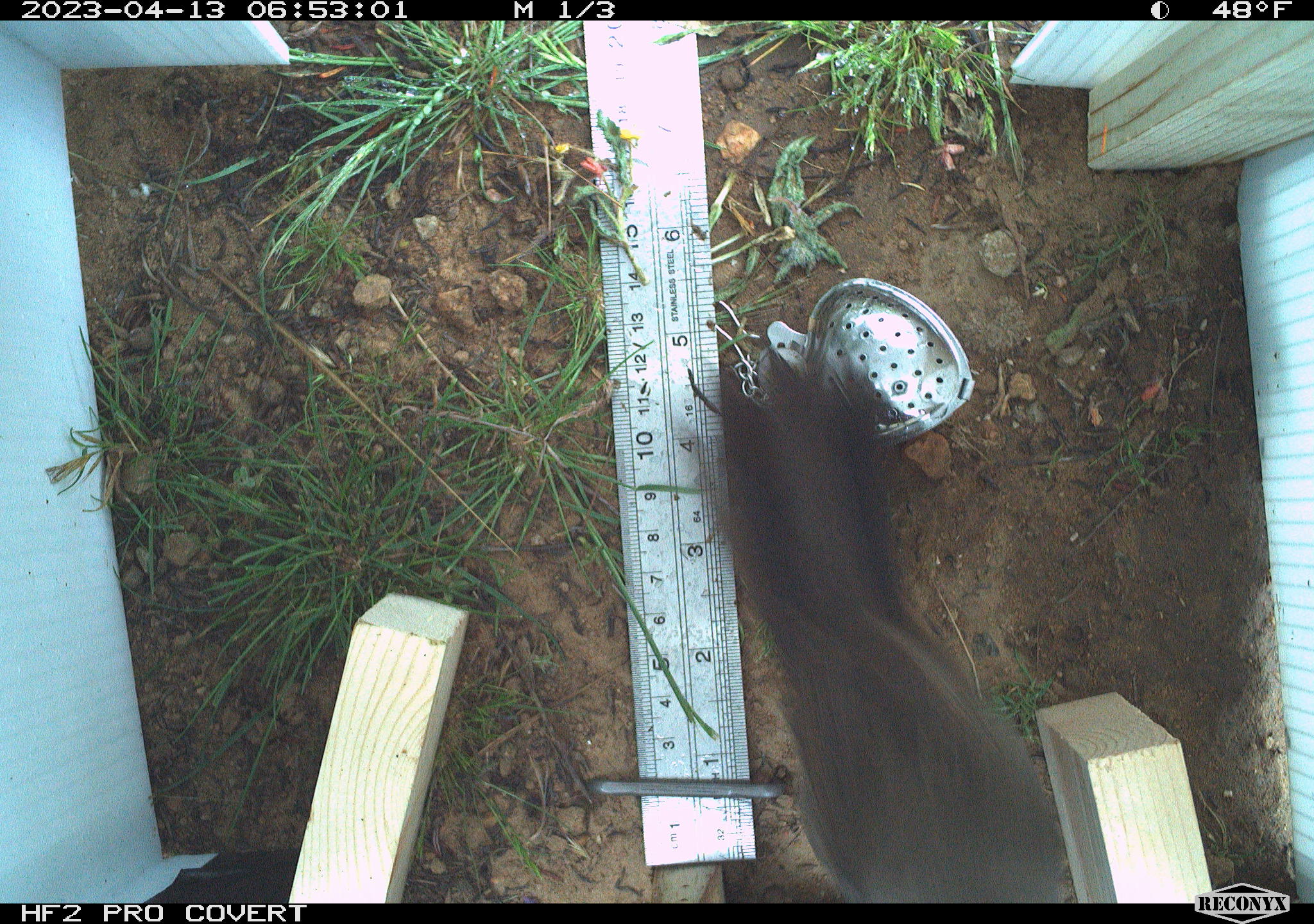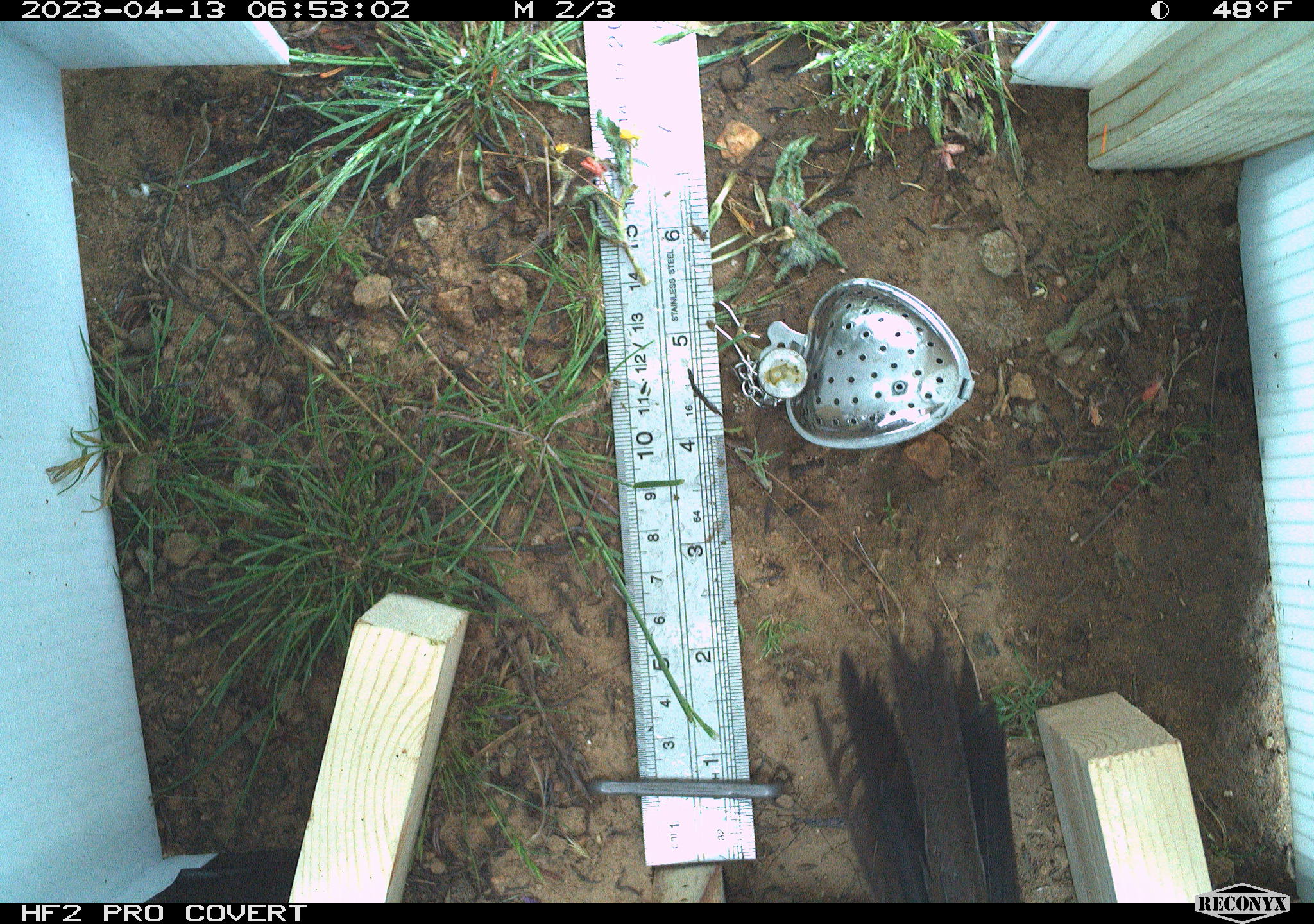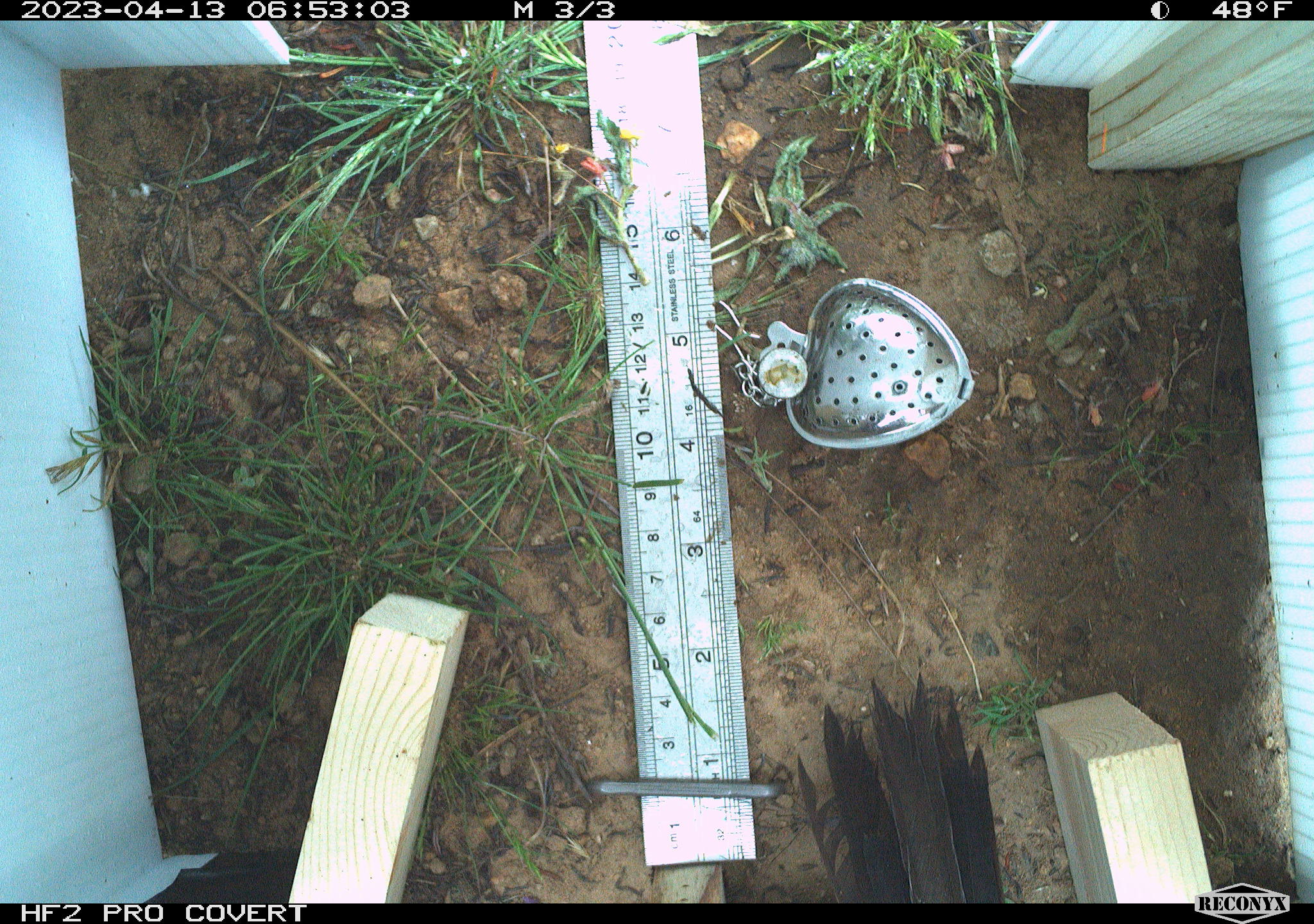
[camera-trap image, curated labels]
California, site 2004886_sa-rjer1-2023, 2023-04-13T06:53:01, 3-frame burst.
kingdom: Animalia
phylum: Chordata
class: Aves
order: Passeriformes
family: Passerellidae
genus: Melozone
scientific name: Melozone crissalis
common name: california towhee